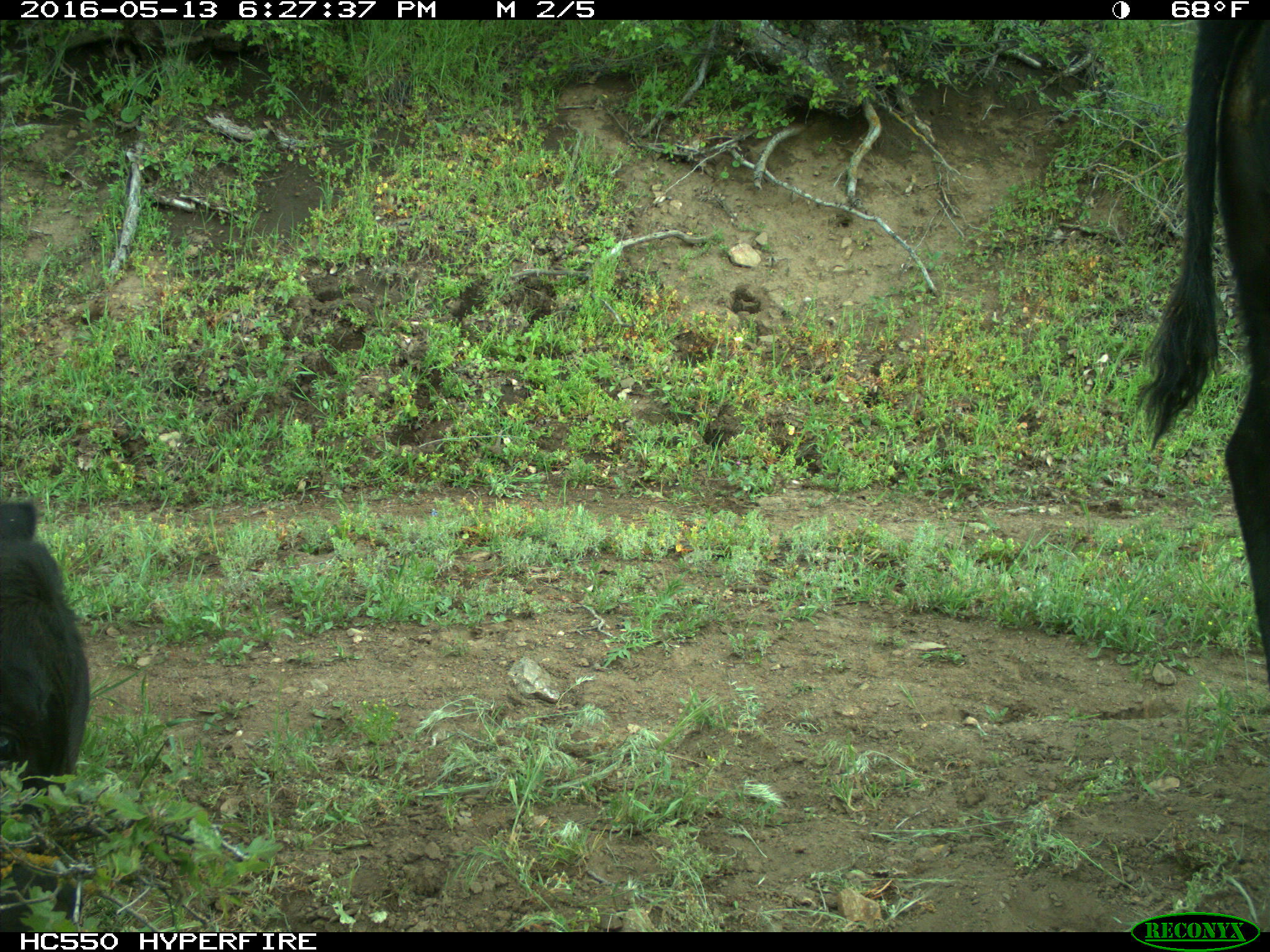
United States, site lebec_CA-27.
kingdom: Animalia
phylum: Chordata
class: Mammalia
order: Artiodactyla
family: Bovidae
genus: Bos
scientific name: Bos taurus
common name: domestic cow